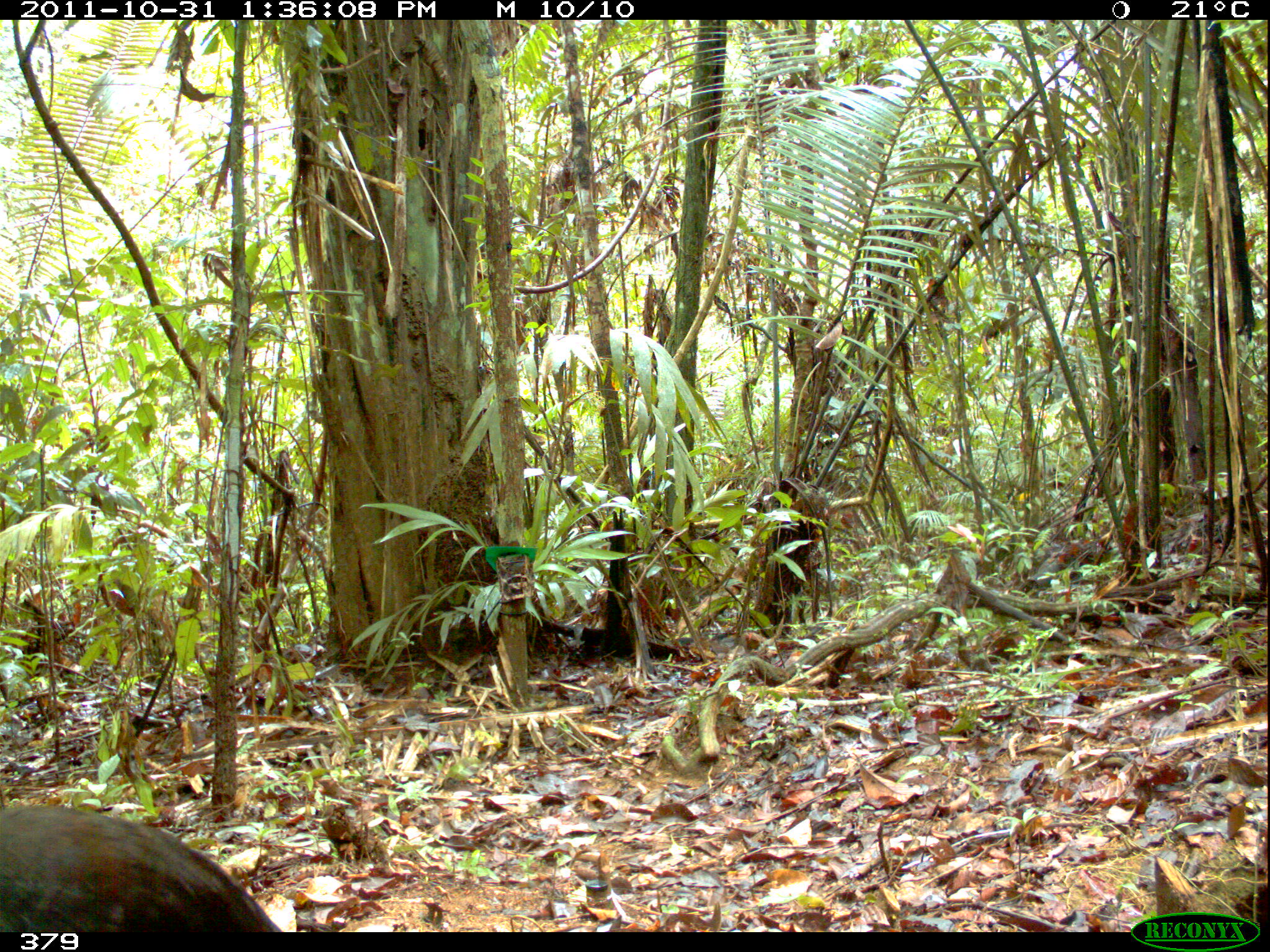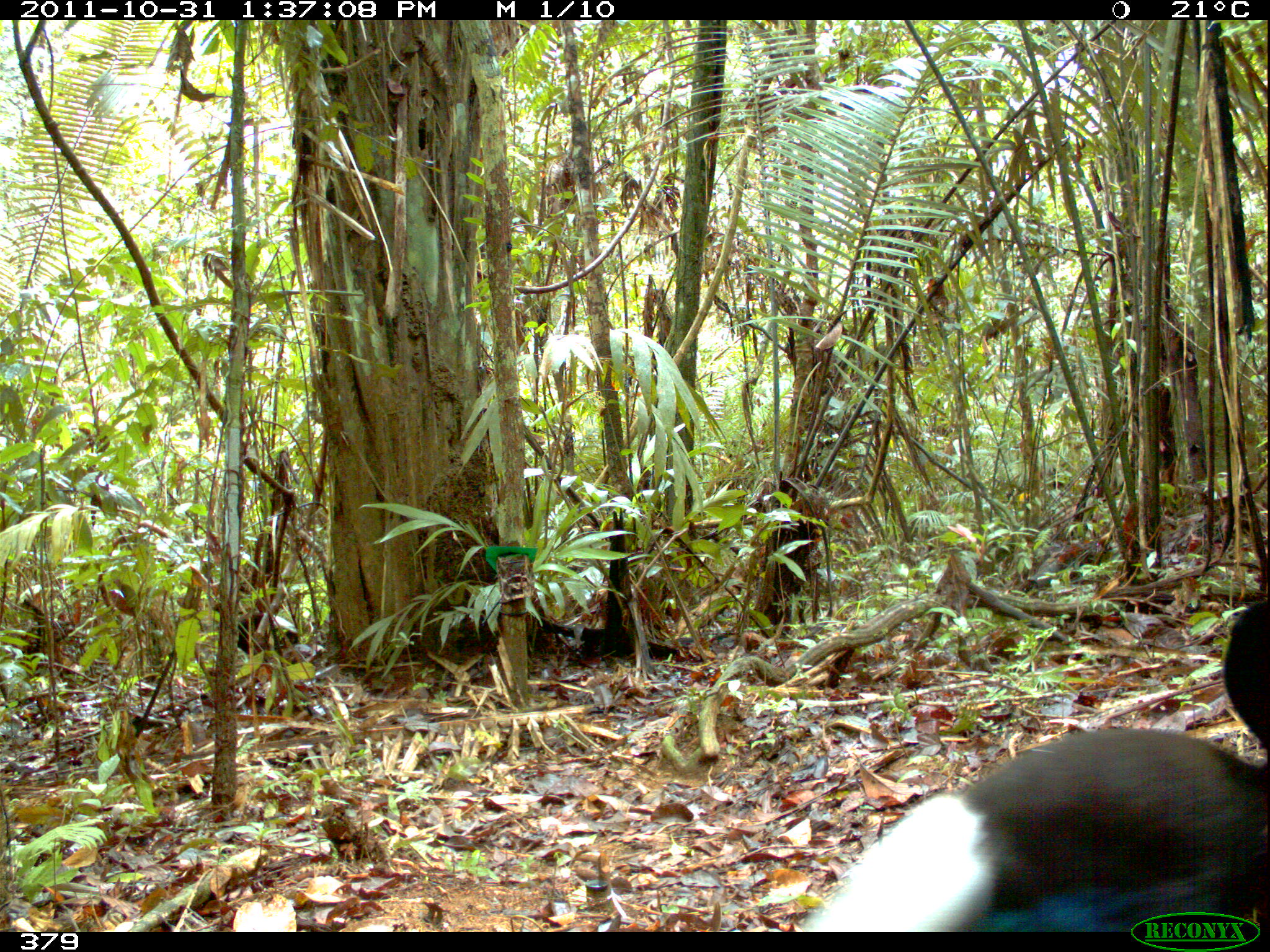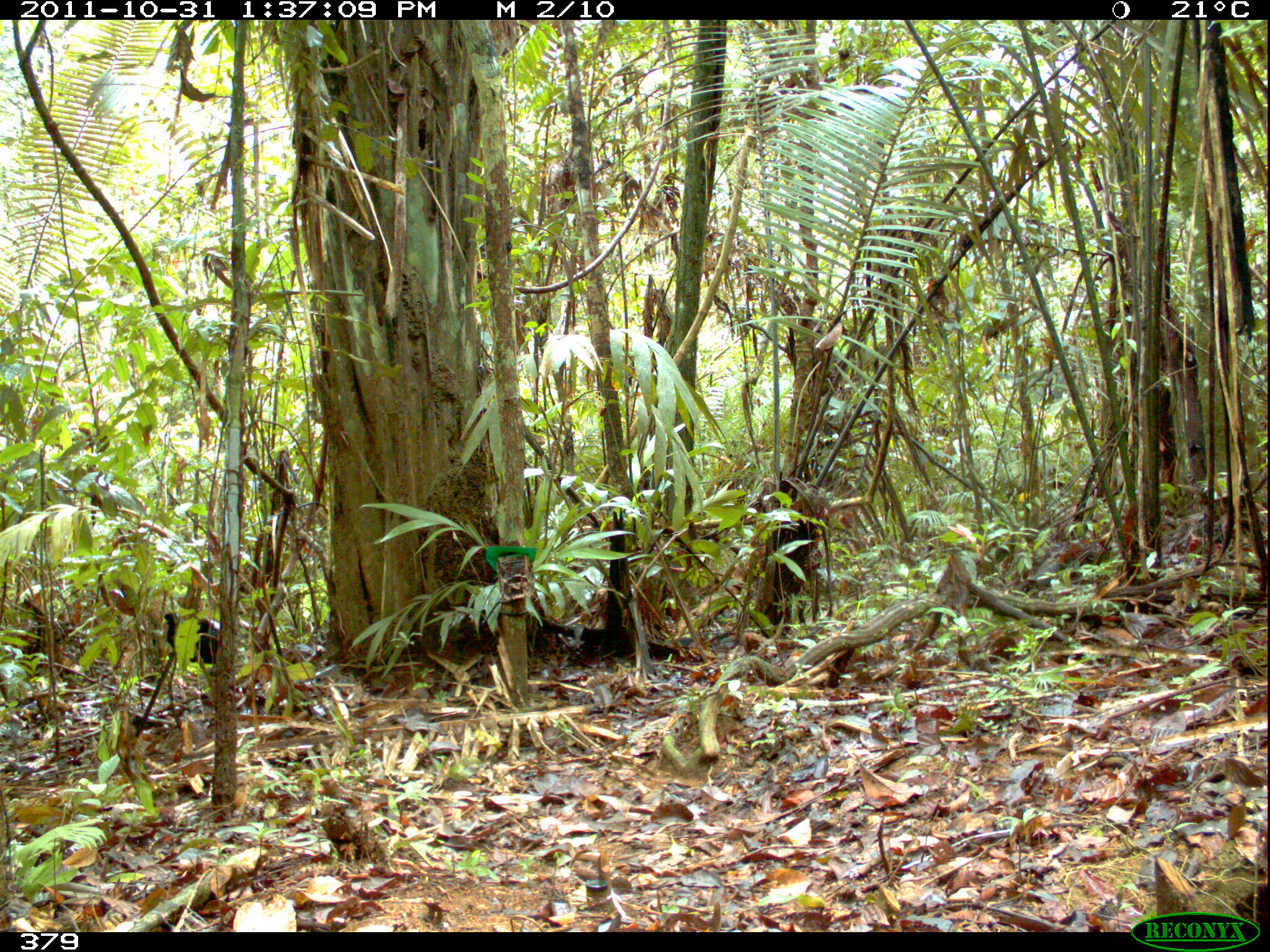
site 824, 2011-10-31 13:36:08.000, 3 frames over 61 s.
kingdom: Animalia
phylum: Chordata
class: Aves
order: Gruiformes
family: Psophiidae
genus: Psophia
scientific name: Psophia leucoptera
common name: pale-winged trumpeter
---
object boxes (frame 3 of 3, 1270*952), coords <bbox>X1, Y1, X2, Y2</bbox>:
psophia leucoptera: <bbox>162, 610, 250, 664</bbox>